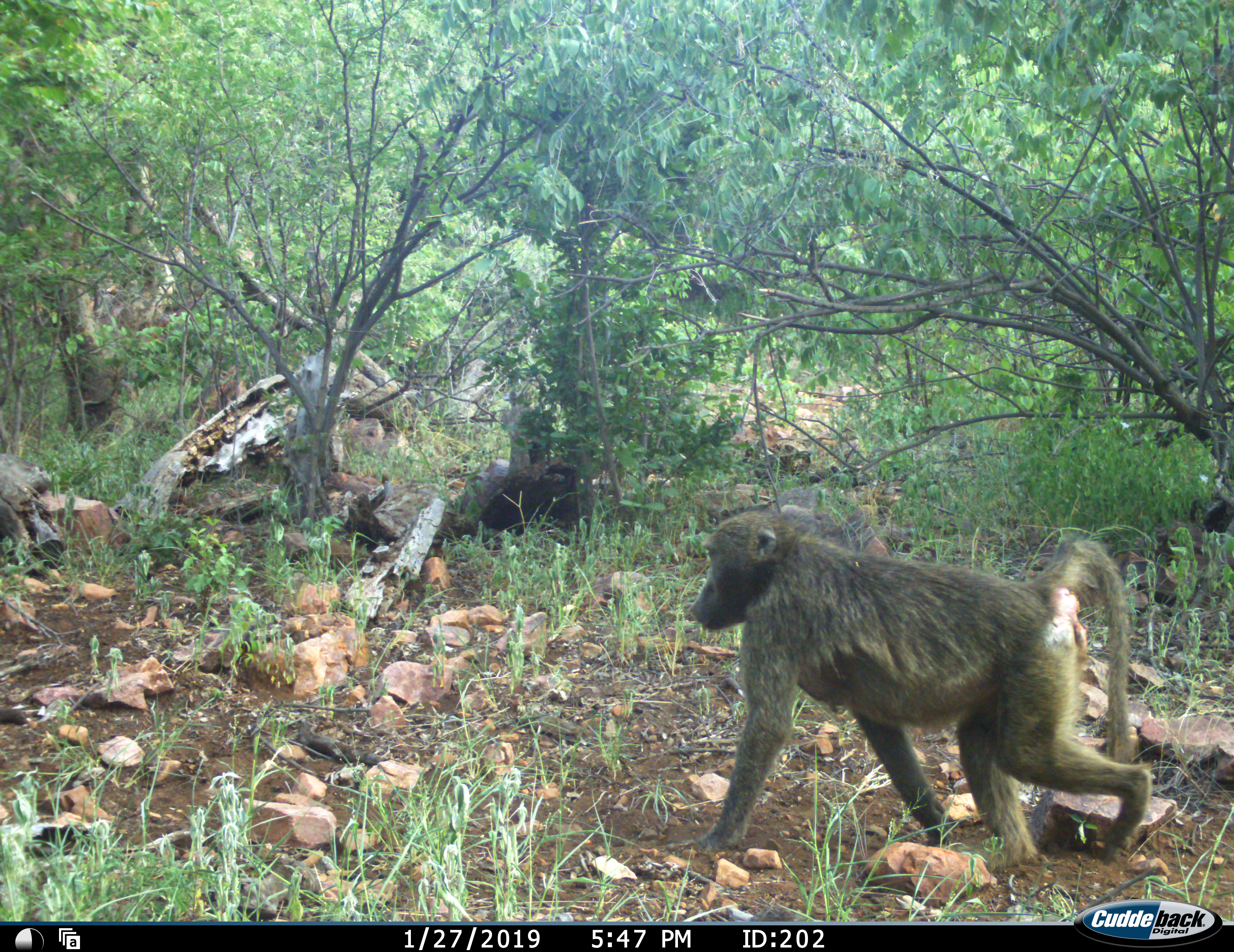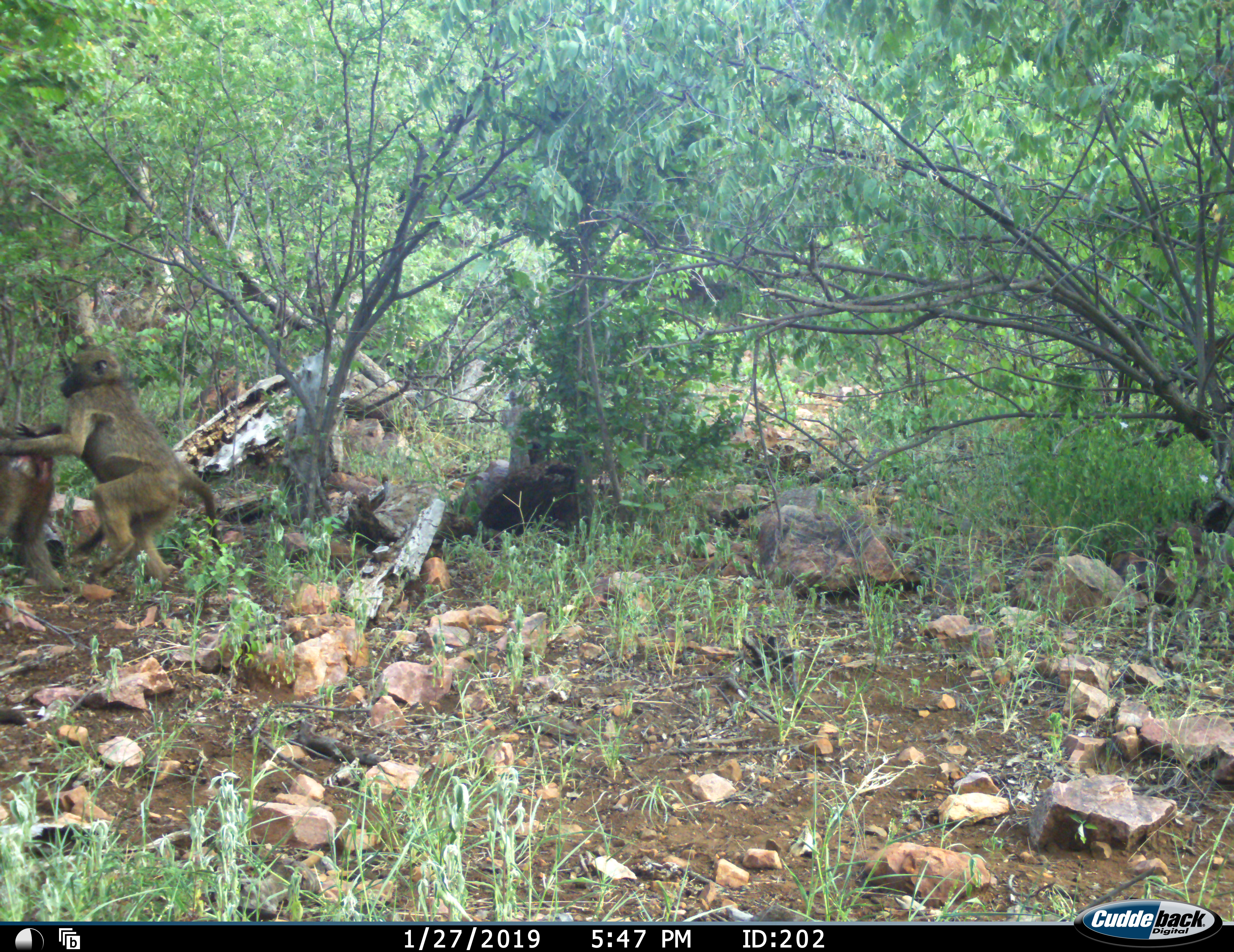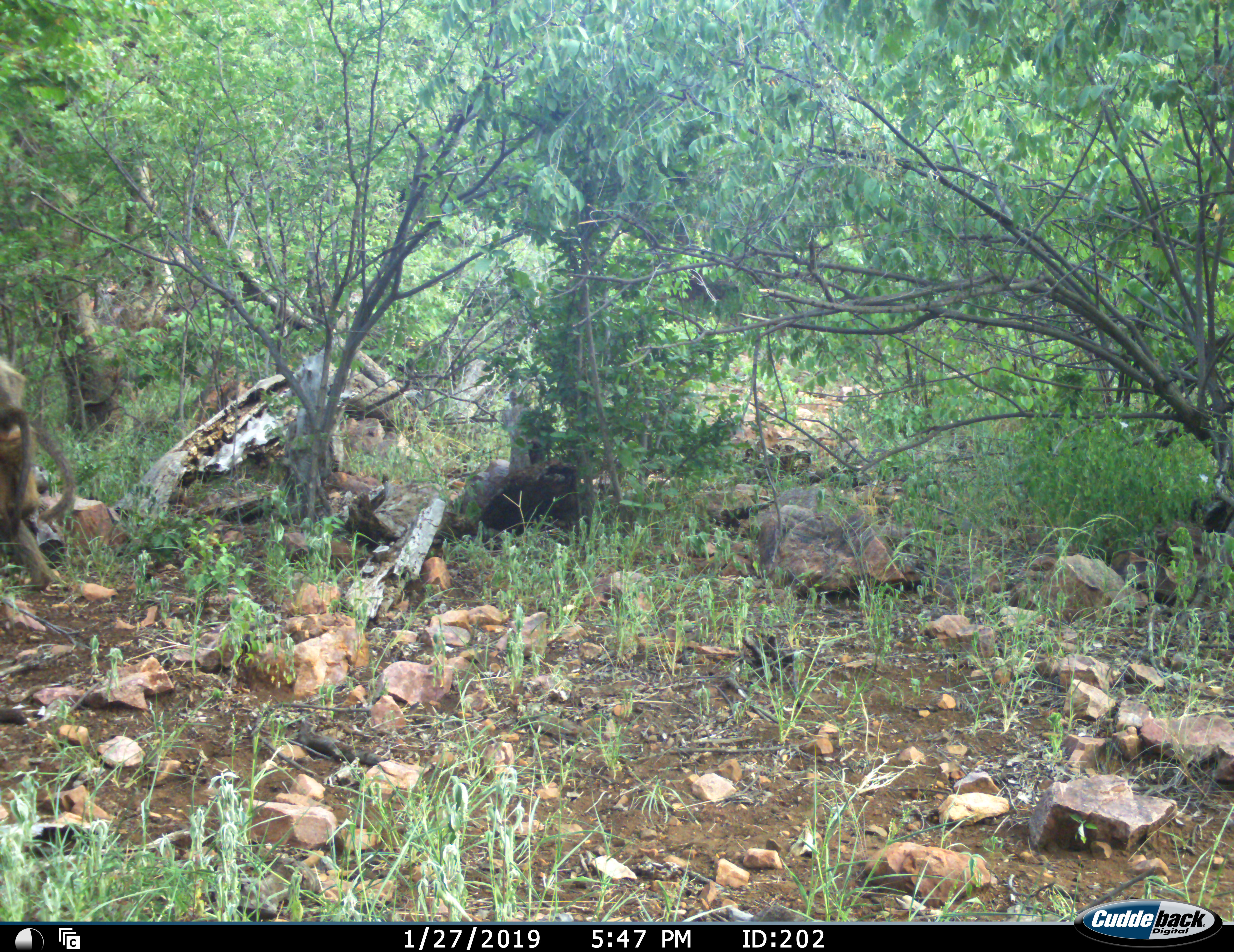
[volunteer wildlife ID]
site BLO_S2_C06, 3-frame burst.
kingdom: Animalia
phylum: Chordata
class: Mammalia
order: Primates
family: Cercopithecidae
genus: Papio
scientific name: Papio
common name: baboon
Baboon (Papio), count 2. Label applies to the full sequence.